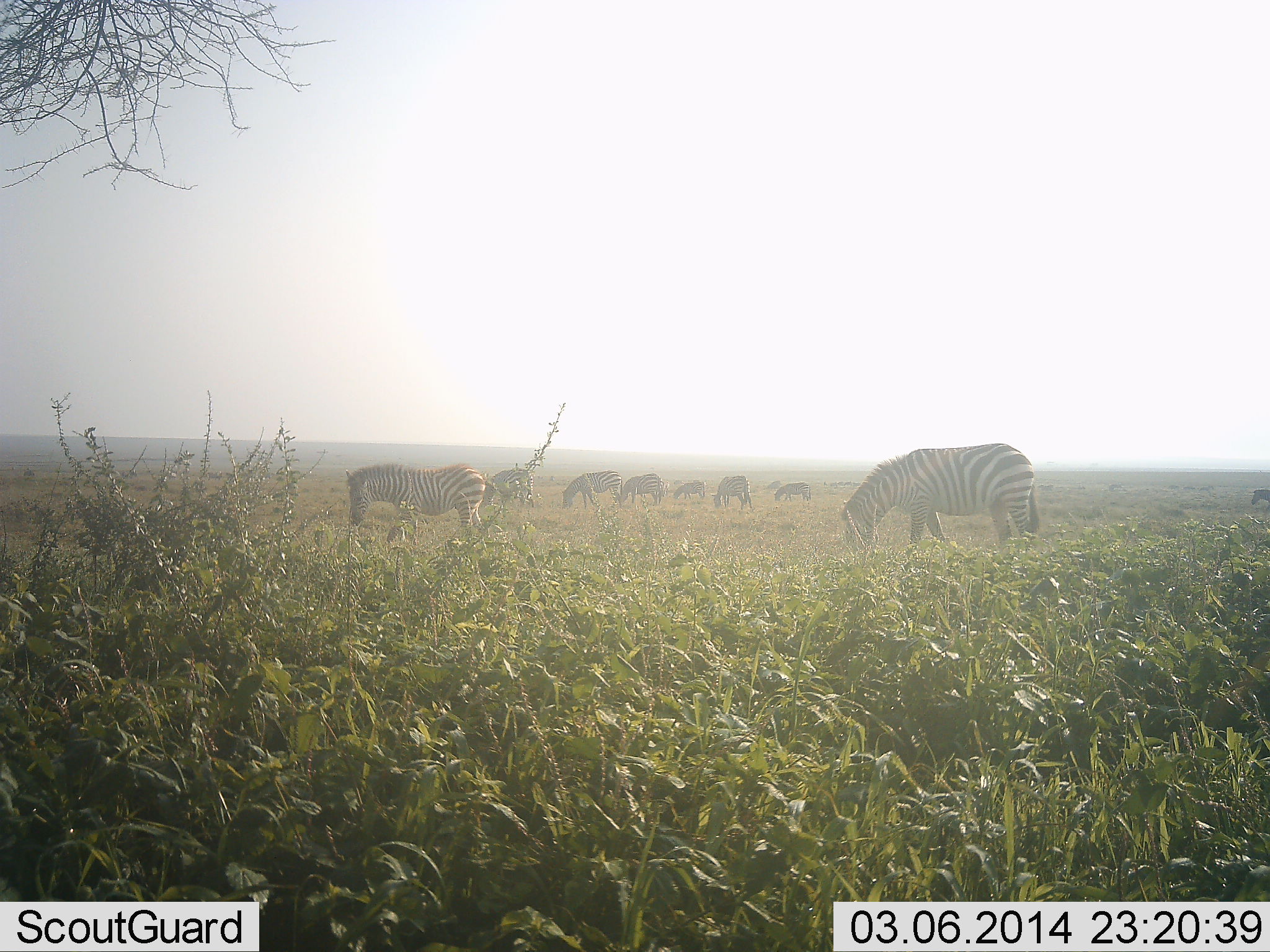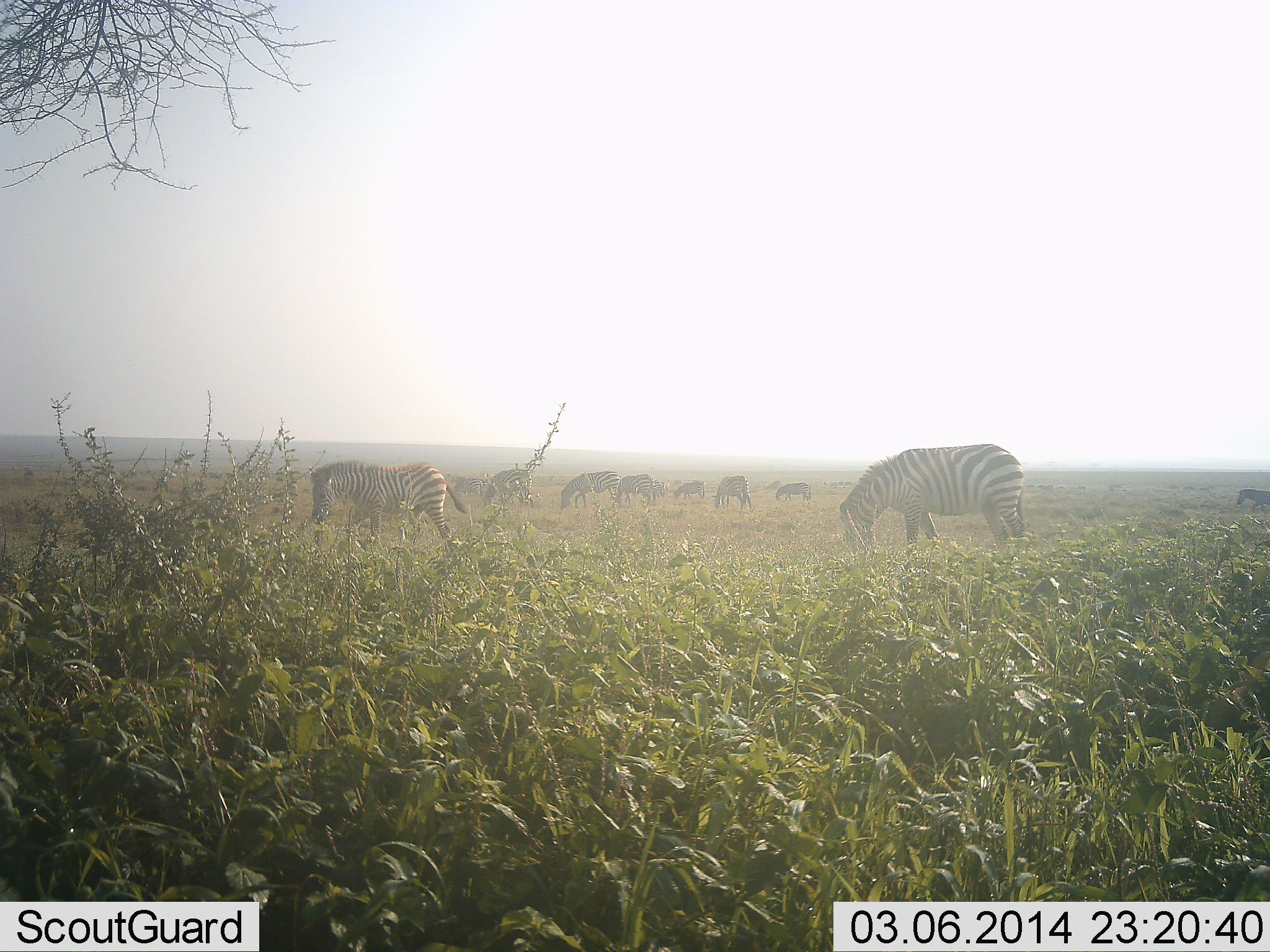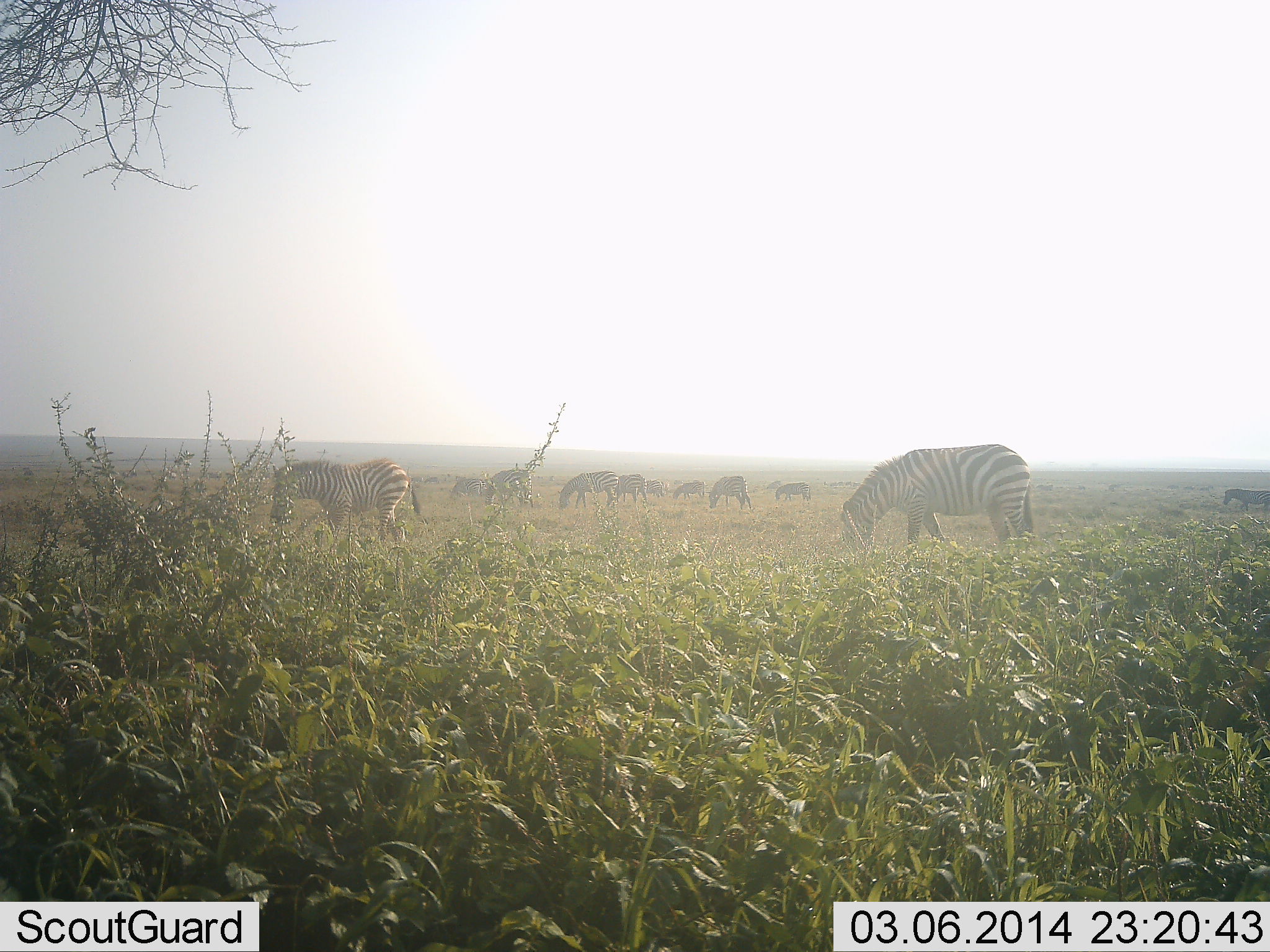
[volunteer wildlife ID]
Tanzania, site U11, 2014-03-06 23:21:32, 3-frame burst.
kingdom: Animalia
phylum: Chordata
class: Mammalia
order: Perissodactyla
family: Equidae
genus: Equus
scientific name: Equus quagga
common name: plains zebra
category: zebra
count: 10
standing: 30%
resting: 0%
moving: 50%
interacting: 0%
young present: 10%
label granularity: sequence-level